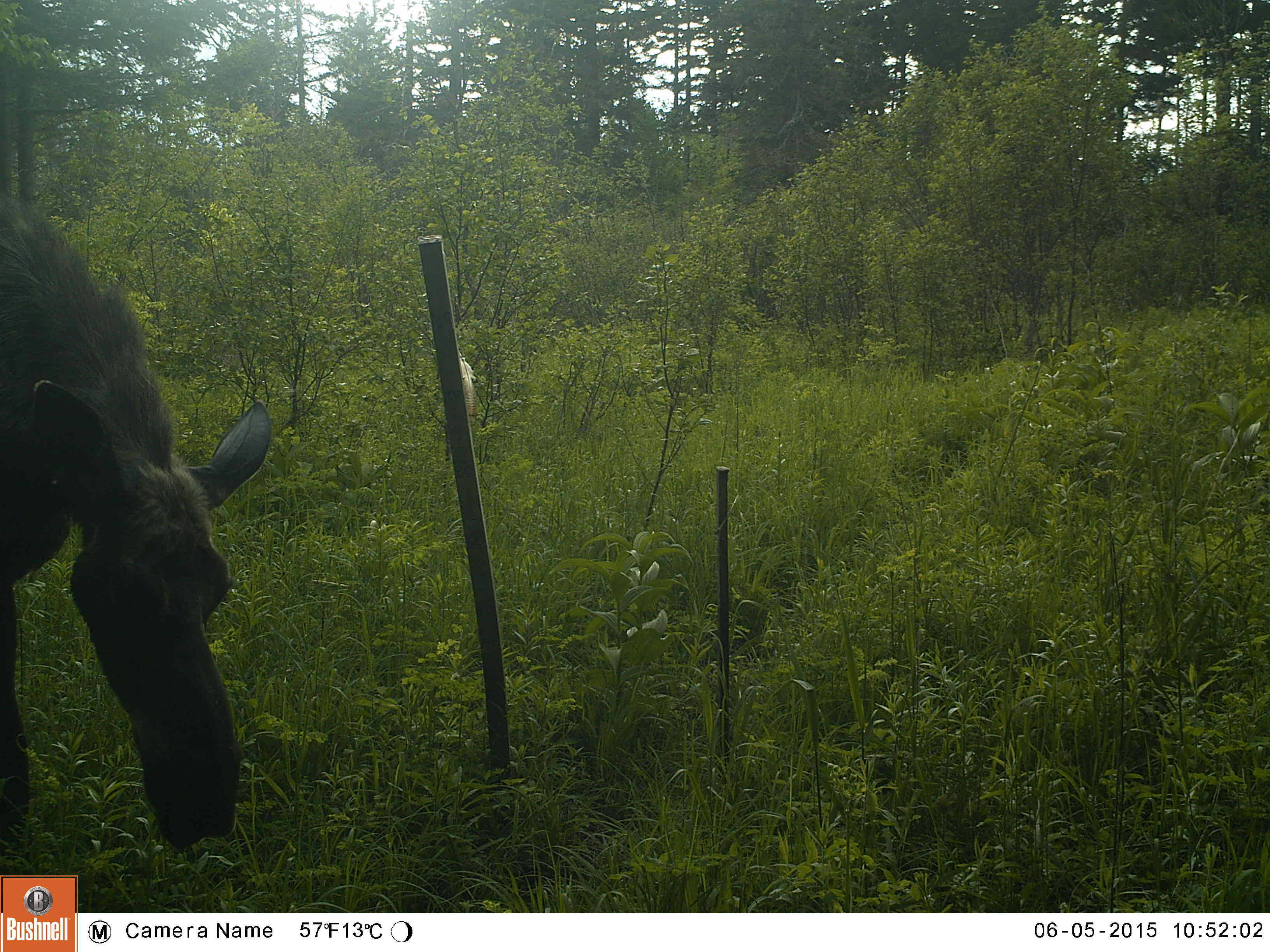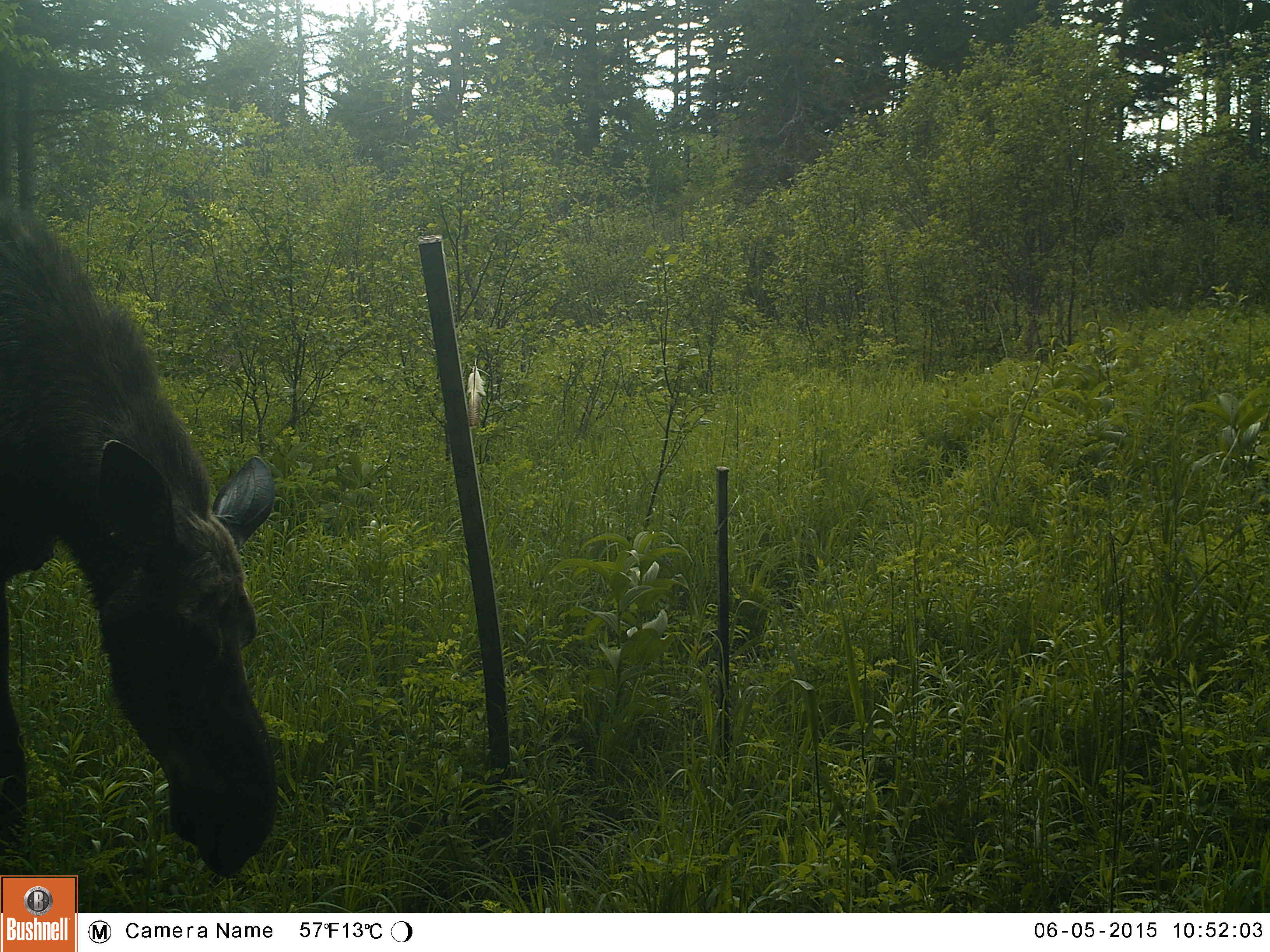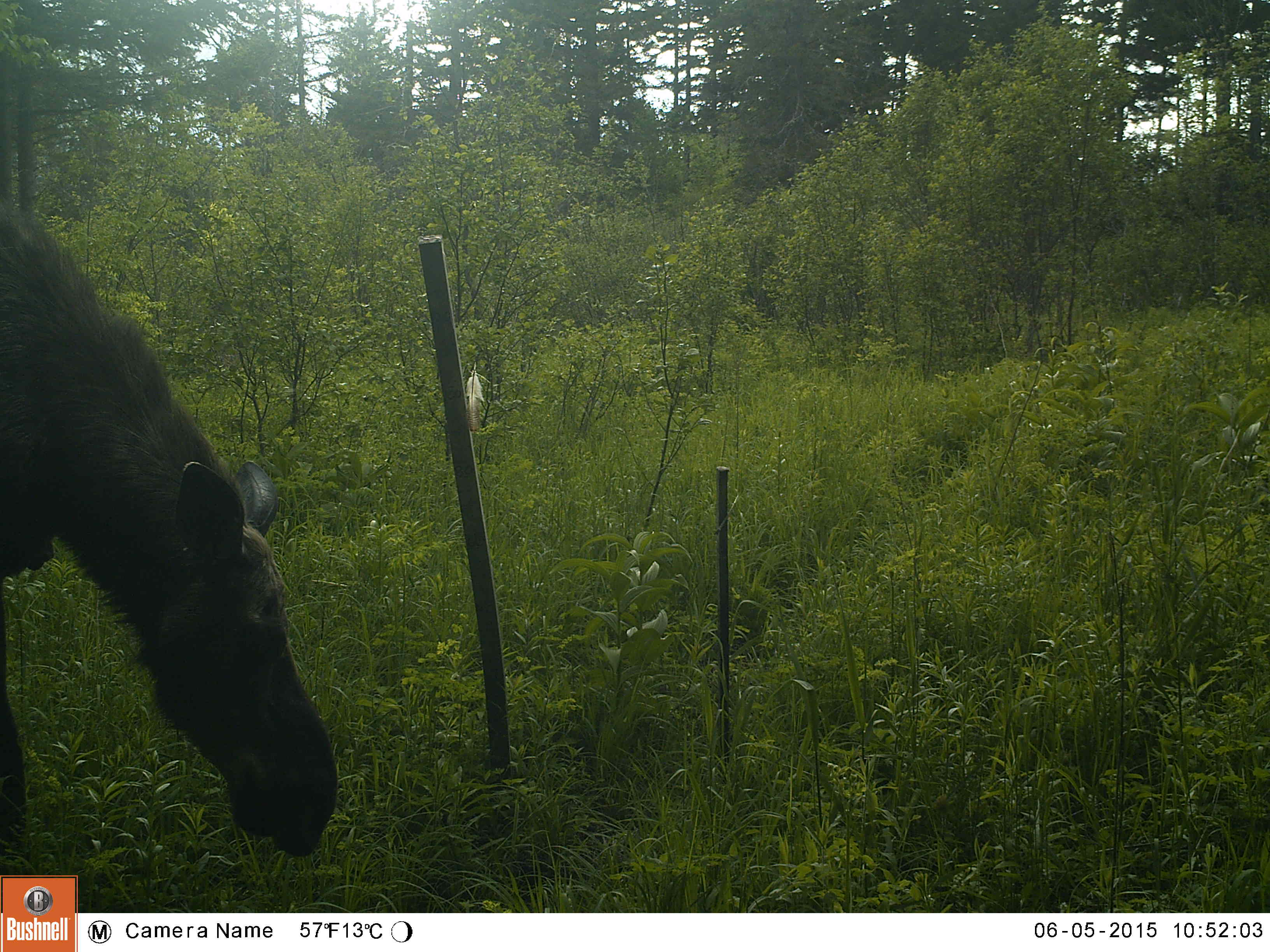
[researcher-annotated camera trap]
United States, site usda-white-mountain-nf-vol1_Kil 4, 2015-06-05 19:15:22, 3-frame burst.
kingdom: Animalia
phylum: Chordata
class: Mammalia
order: Artiodactyla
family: Cervidae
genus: Alces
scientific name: Alces alces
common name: moose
Moose (Alces alces).